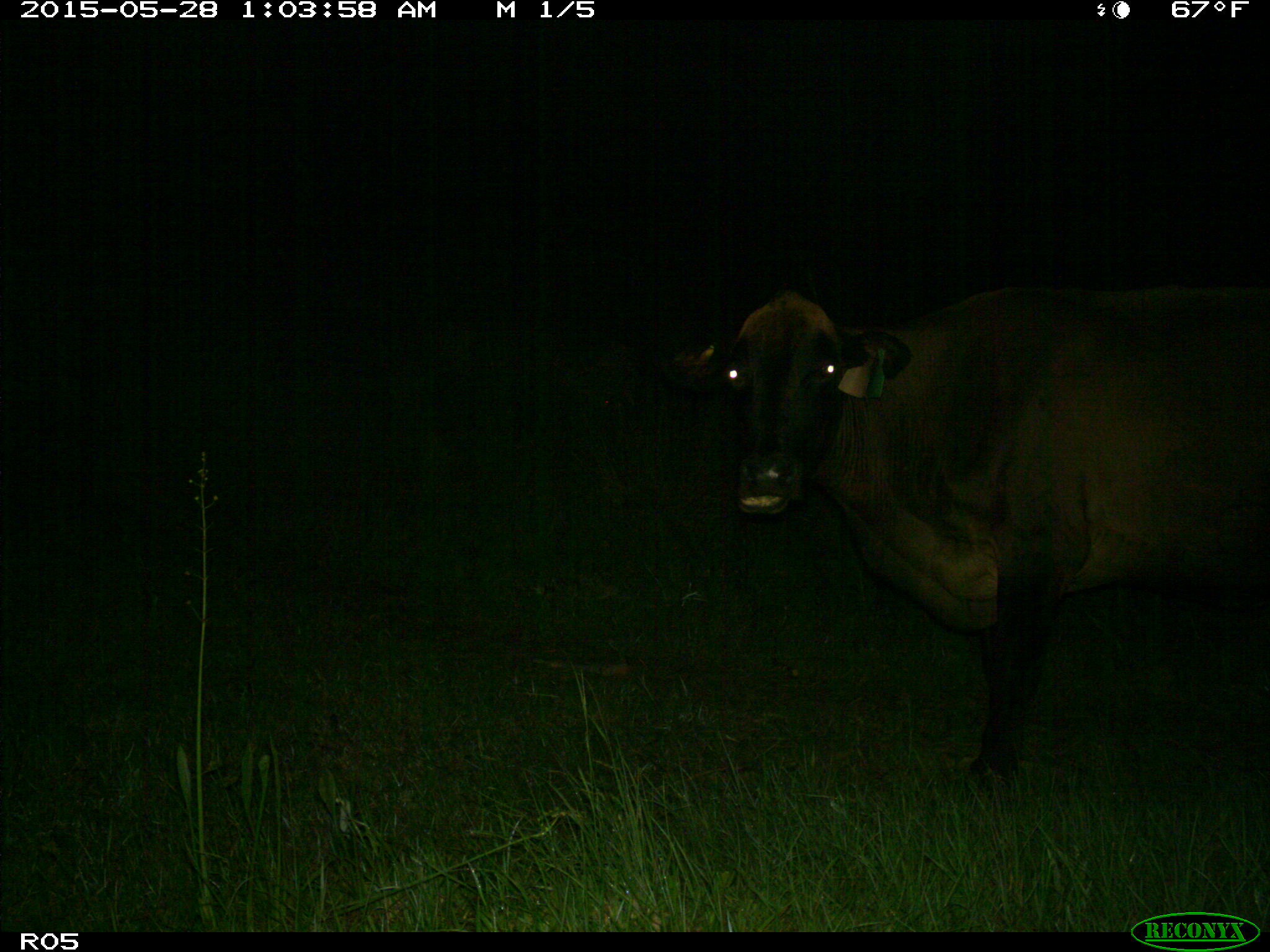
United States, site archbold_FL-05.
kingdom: Animalia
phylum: Chordata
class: Mammalia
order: Artiodactyla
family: Bovidae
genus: Bos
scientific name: Bos taurus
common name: domestic cow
Bos taurus (domestic cow).